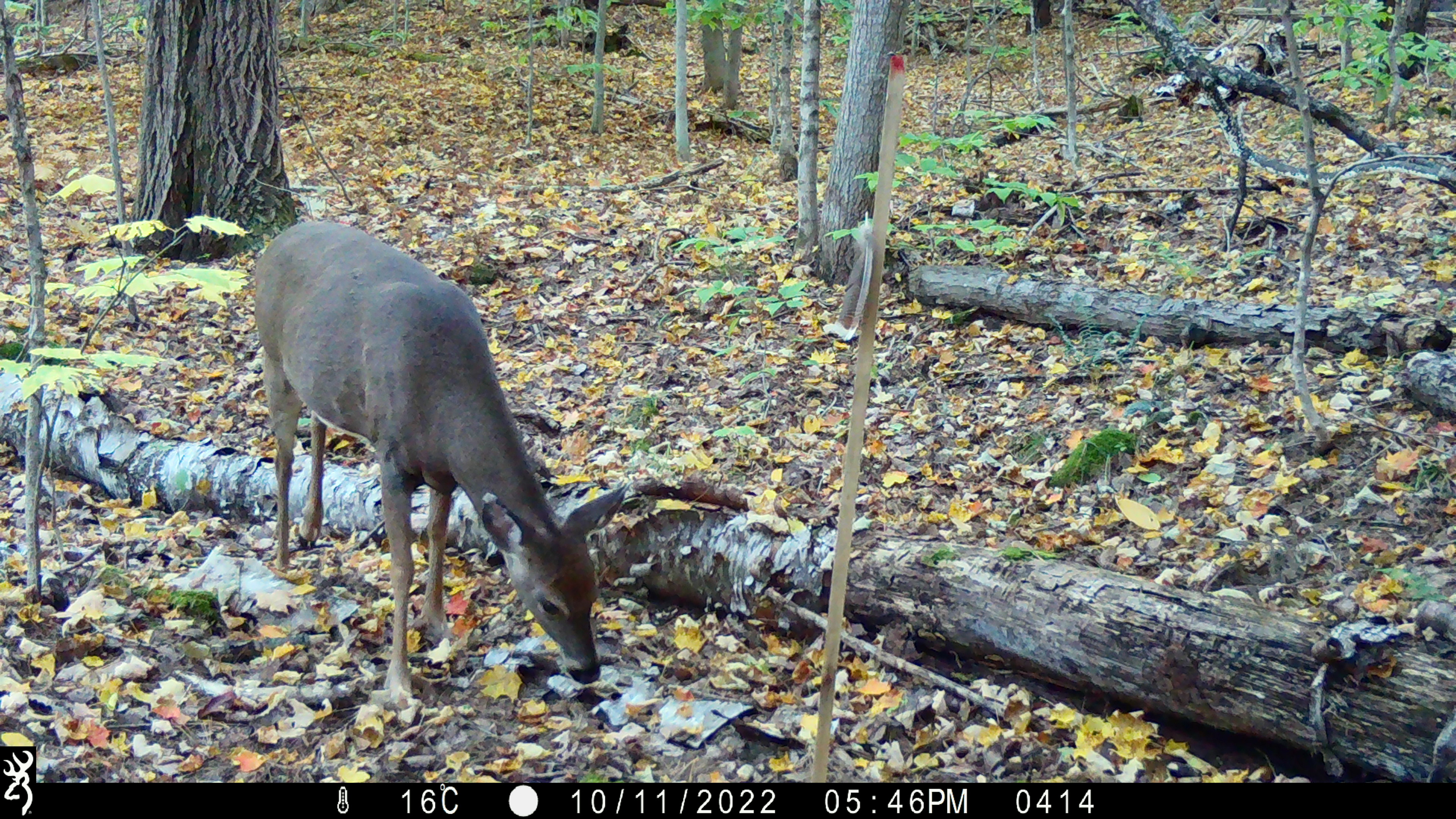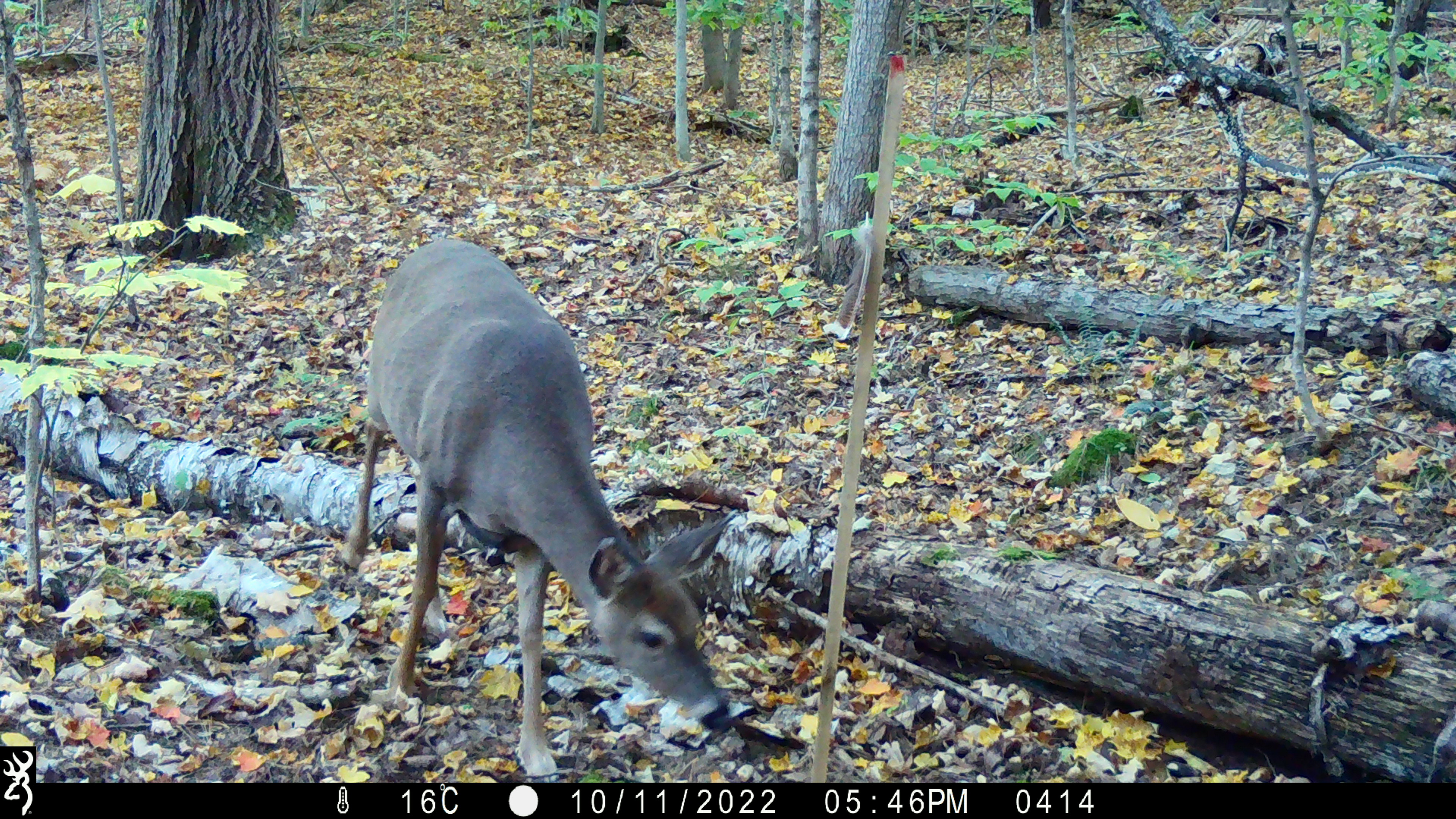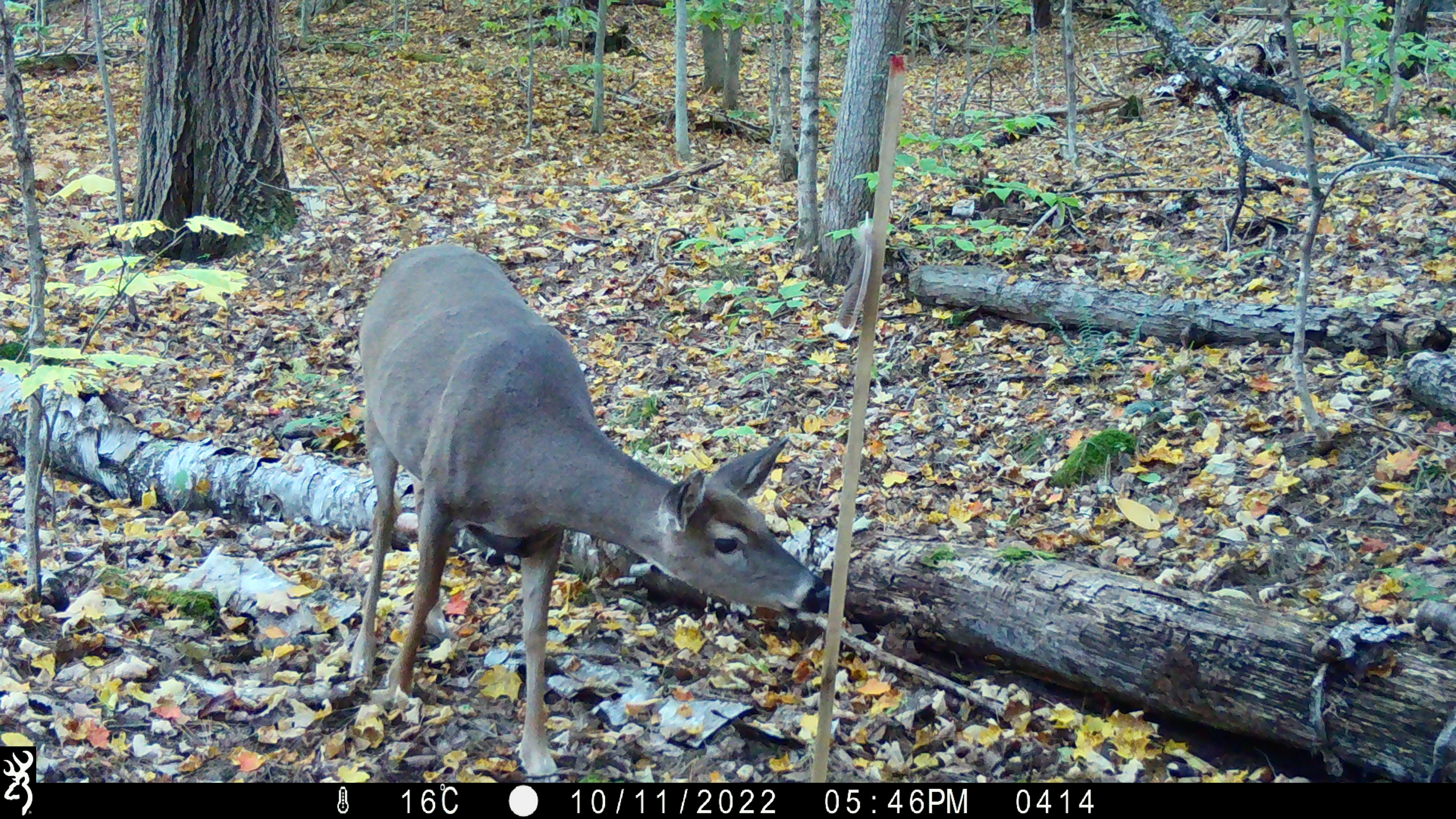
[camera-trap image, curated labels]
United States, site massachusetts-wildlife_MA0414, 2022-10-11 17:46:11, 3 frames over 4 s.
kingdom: Animalia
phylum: Chordata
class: Mammalia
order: Artiodactyla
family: Cervidae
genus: Odocoileus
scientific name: Odocoileus virginianus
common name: white-tailed deer